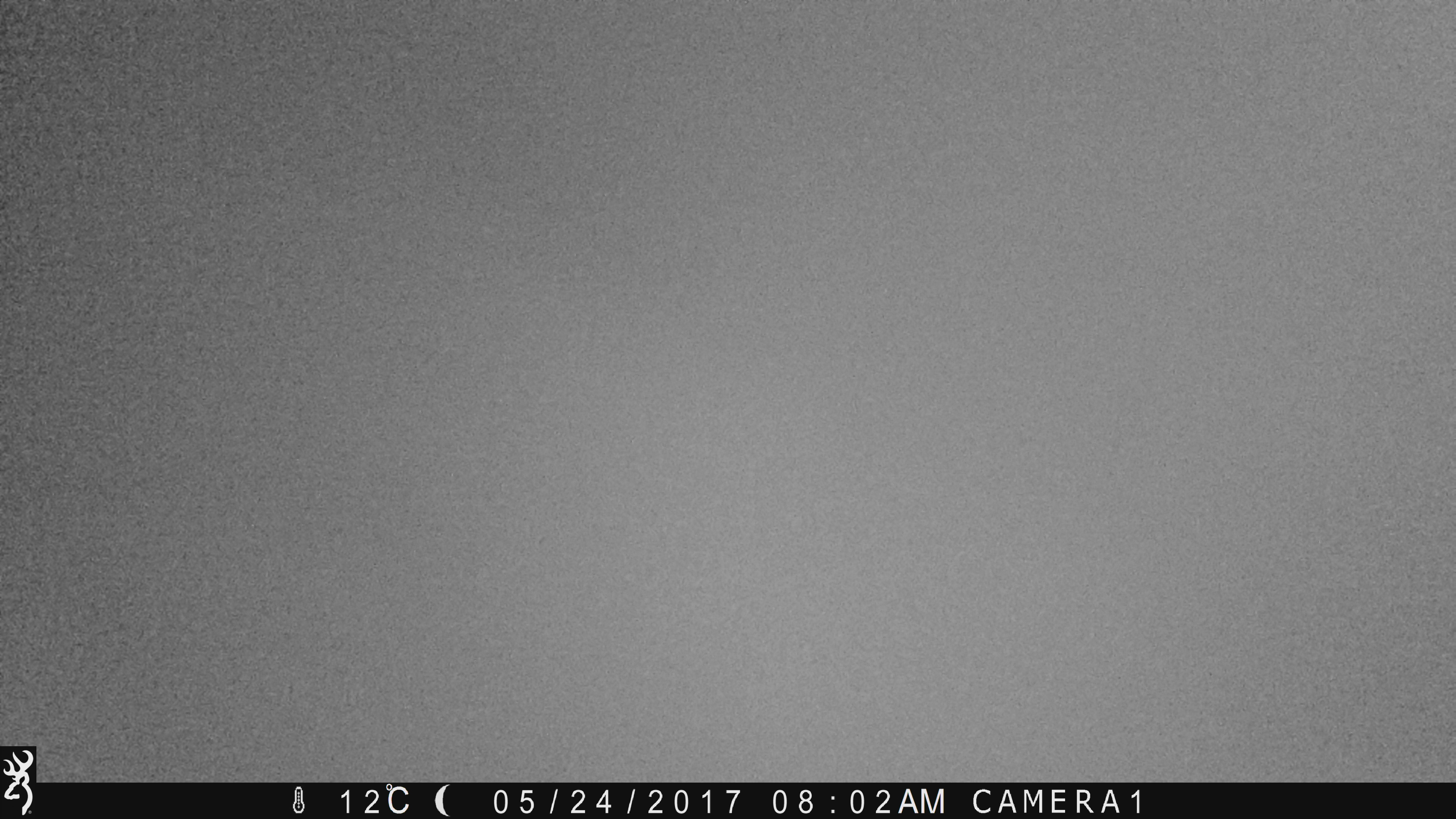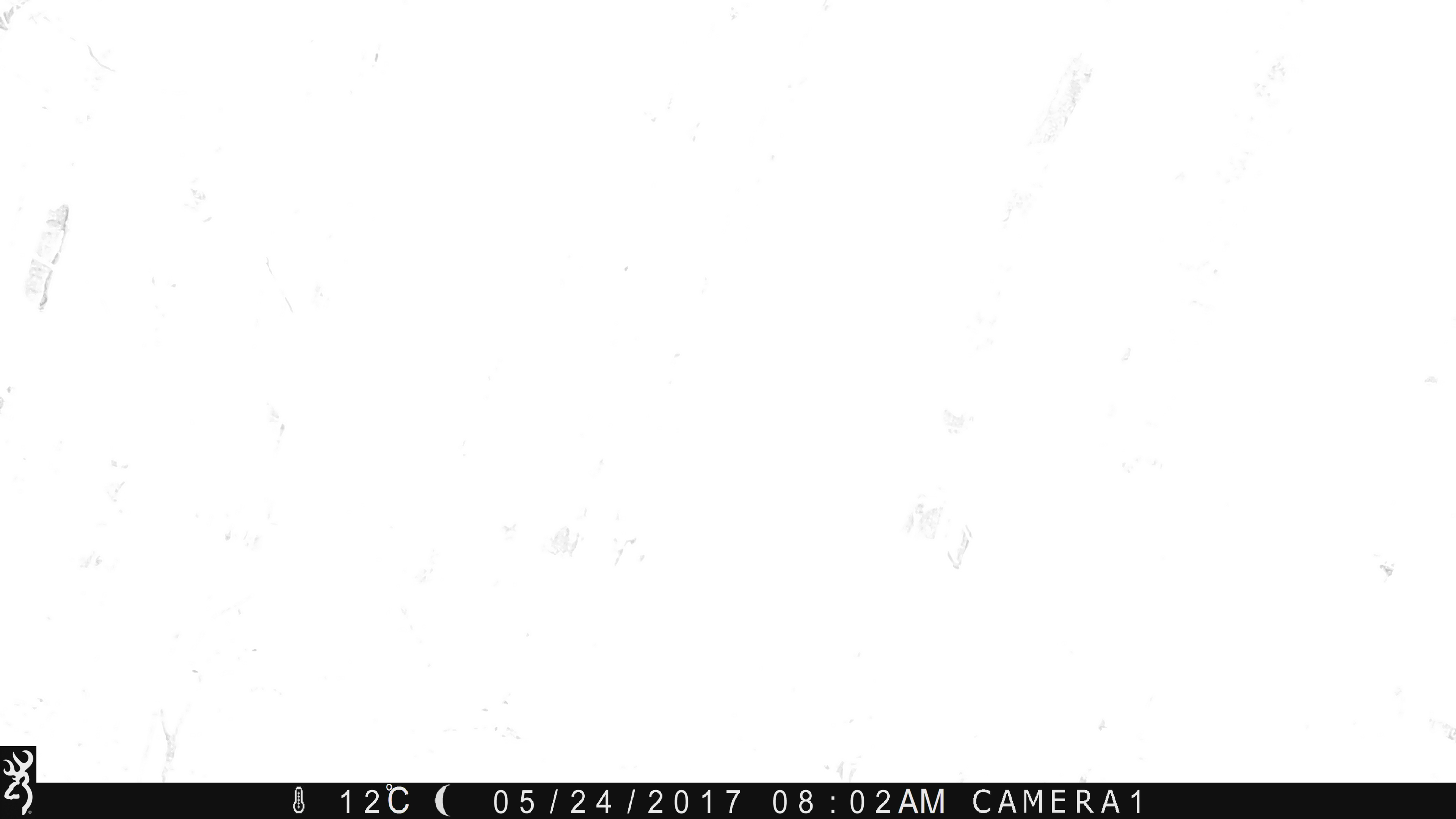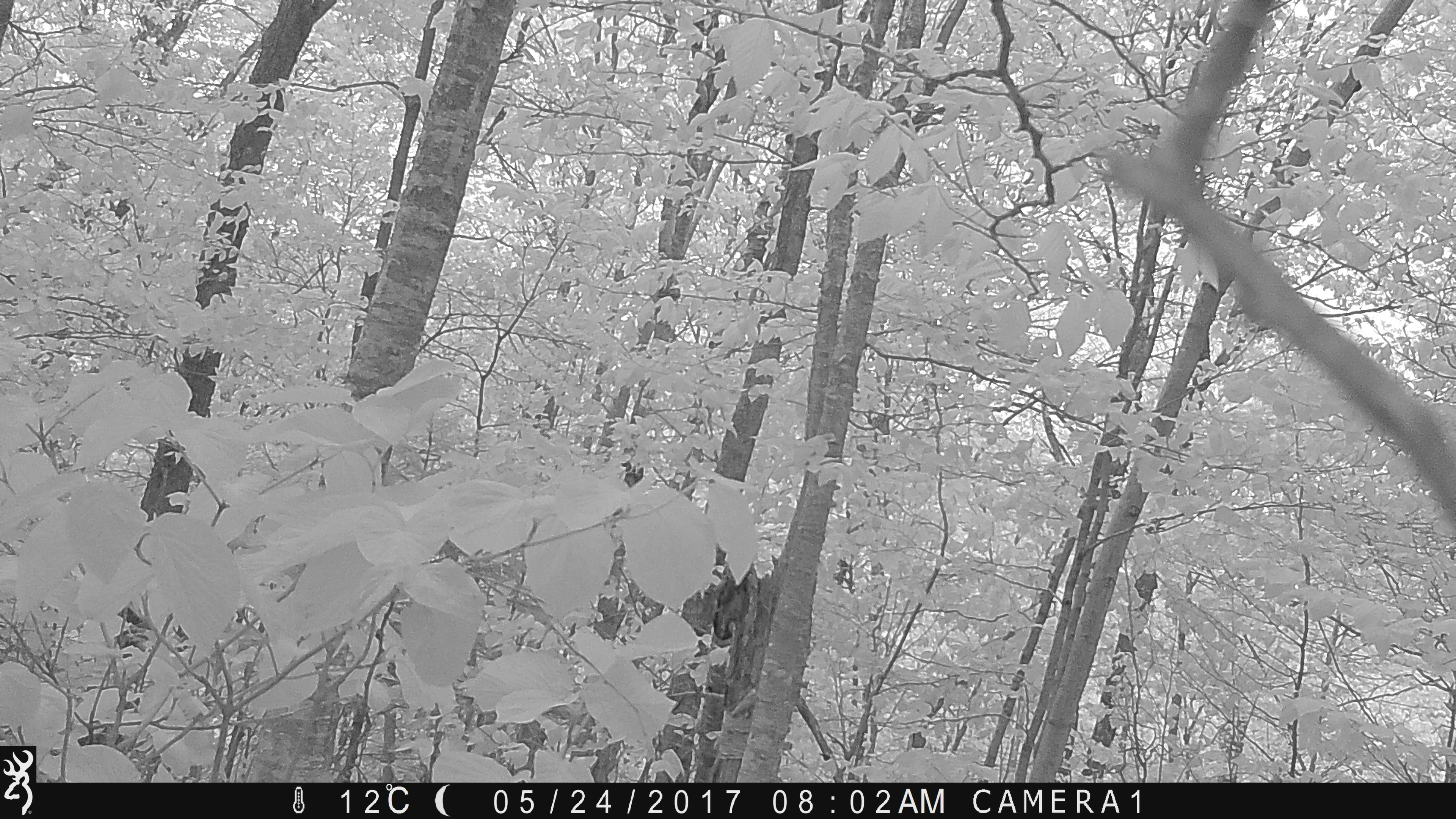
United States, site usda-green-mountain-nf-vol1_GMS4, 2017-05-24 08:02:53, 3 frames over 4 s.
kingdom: Animalia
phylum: Chordata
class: Mammalia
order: Carnivora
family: Ursidae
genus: Ursus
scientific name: Ursus americanus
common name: black bear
Black bear (Ursus americanus).